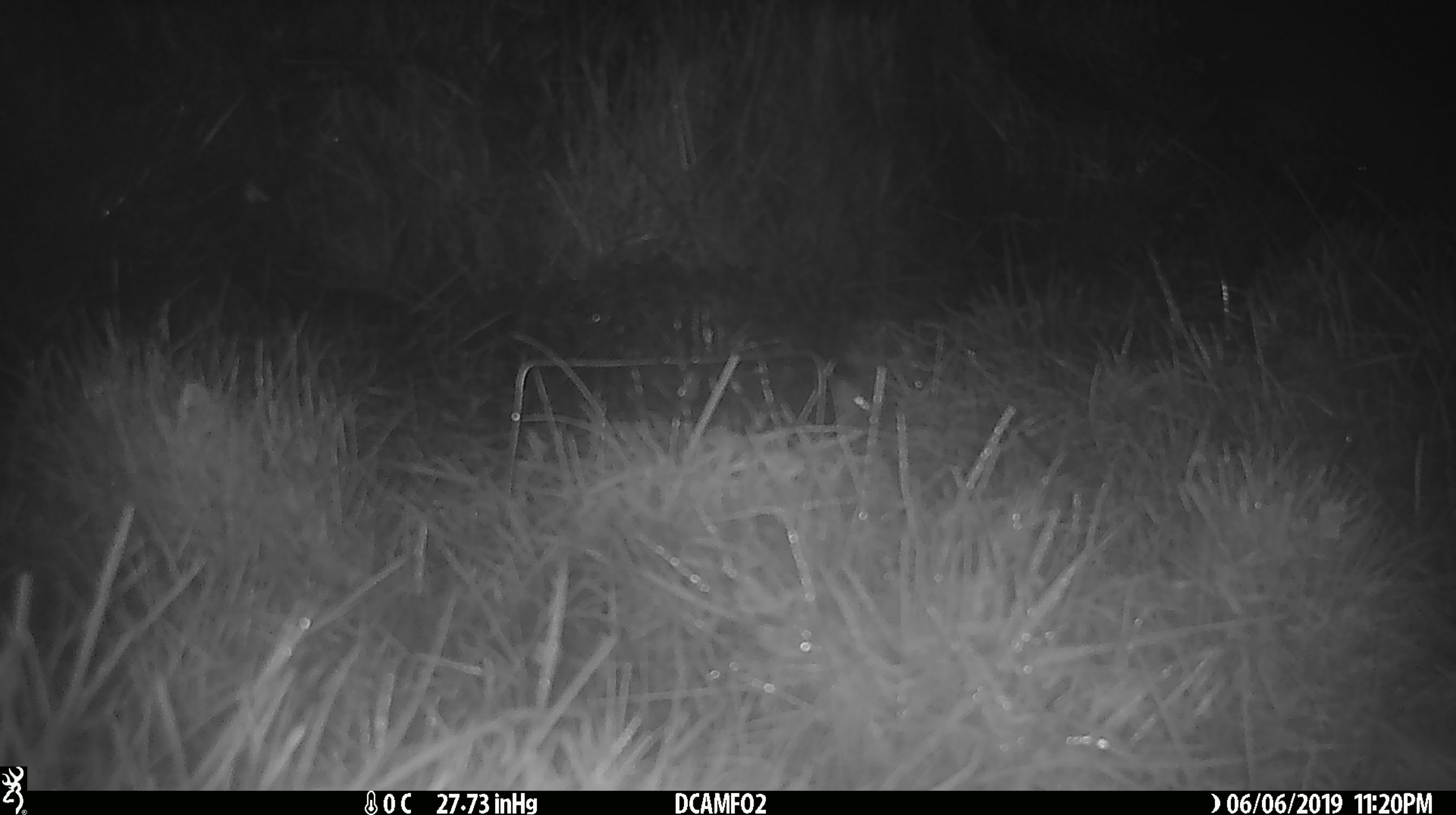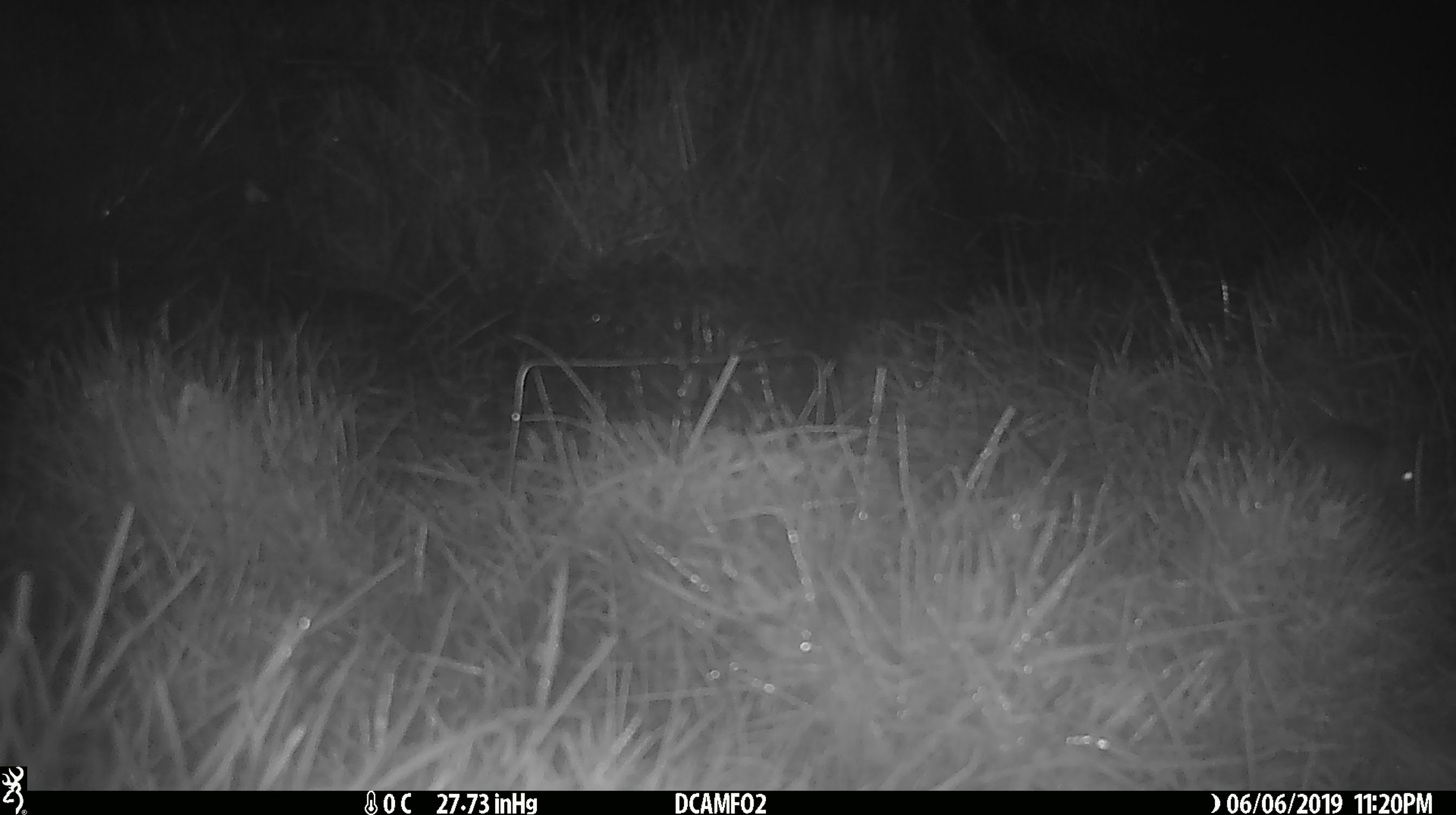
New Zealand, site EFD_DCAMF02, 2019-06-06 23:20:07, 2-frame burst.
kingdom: Animalia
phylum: Chordata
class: Mammalia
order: Rodentia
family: Muridae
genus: Mus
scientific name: Mus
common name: mouse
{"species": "mouse (Mus)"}